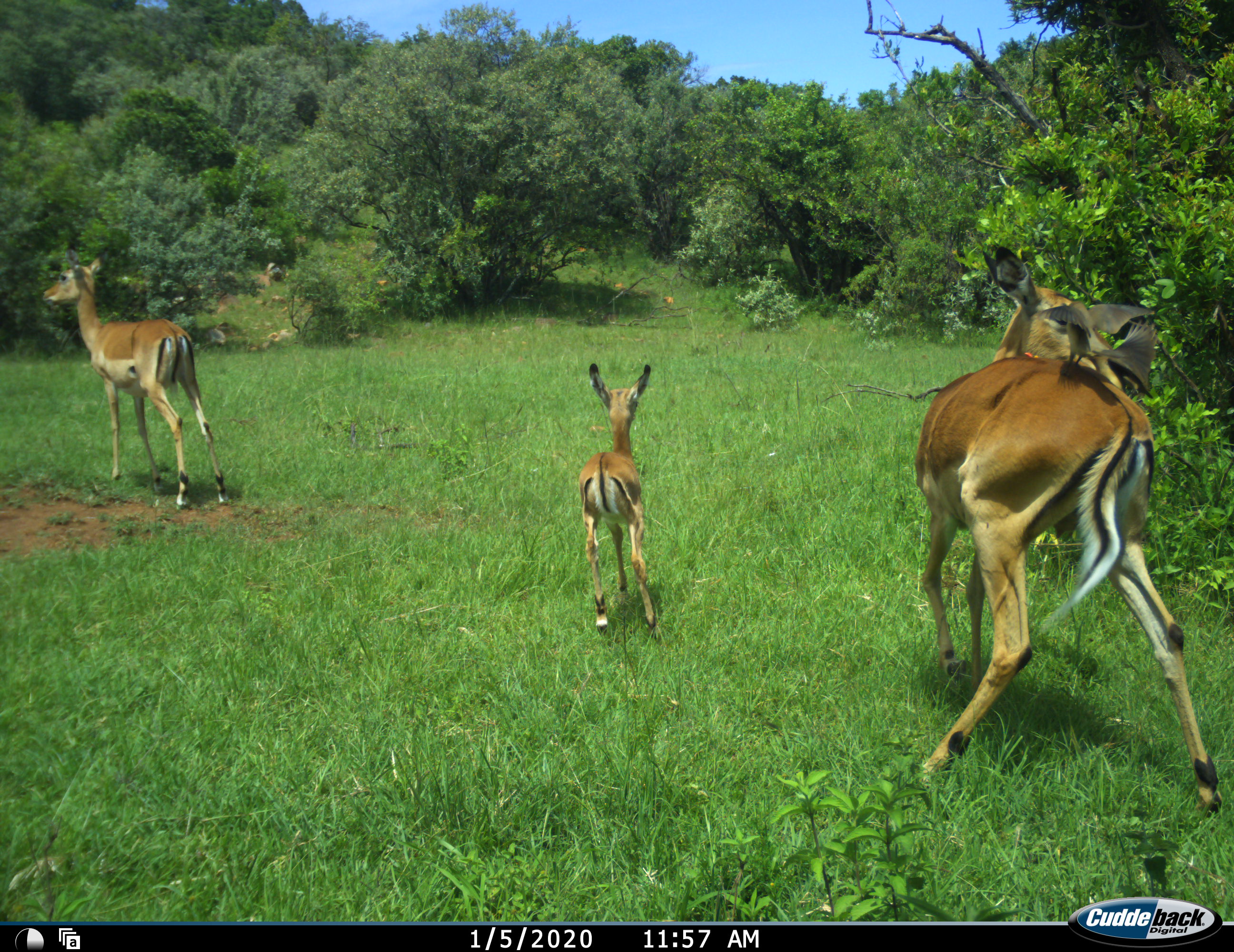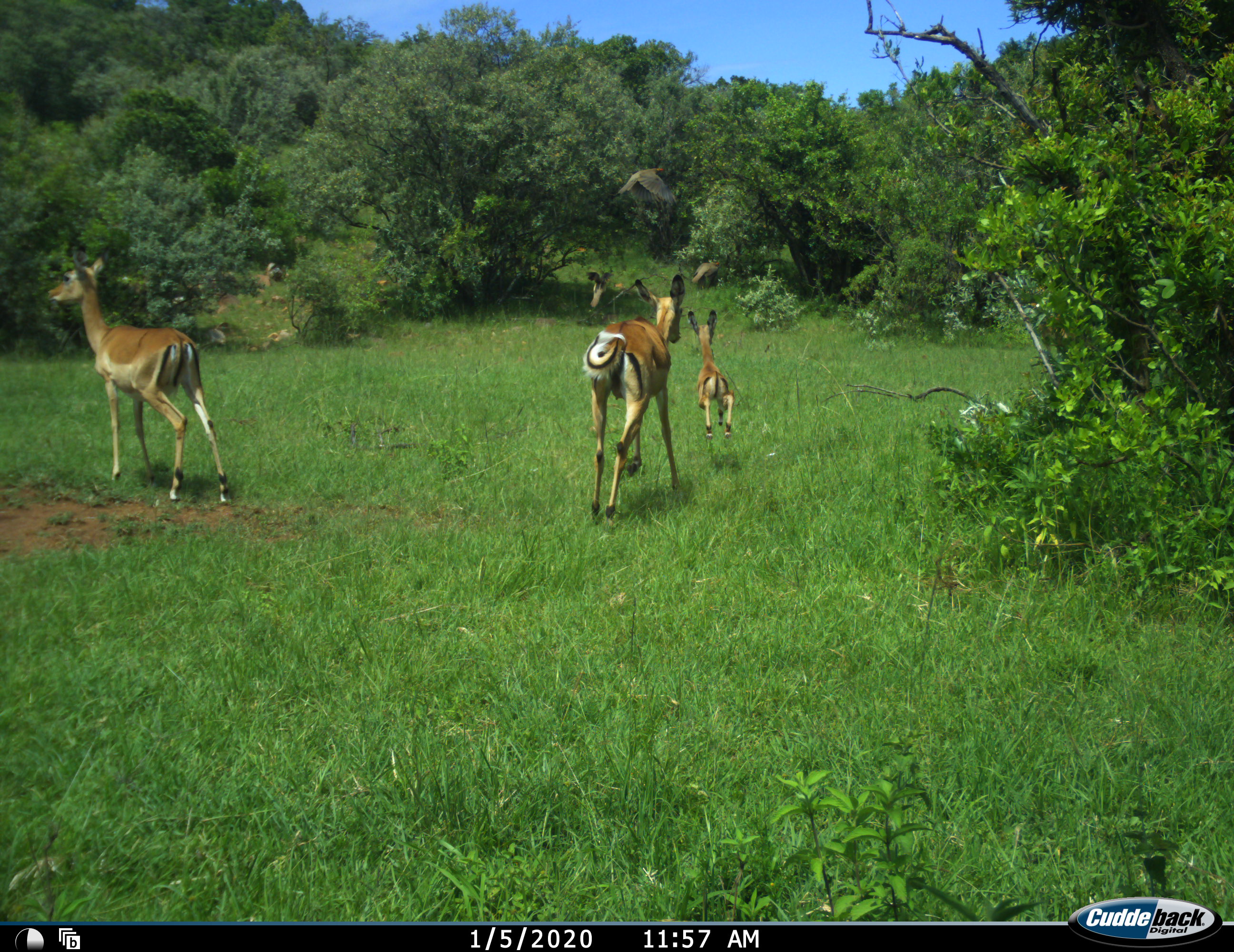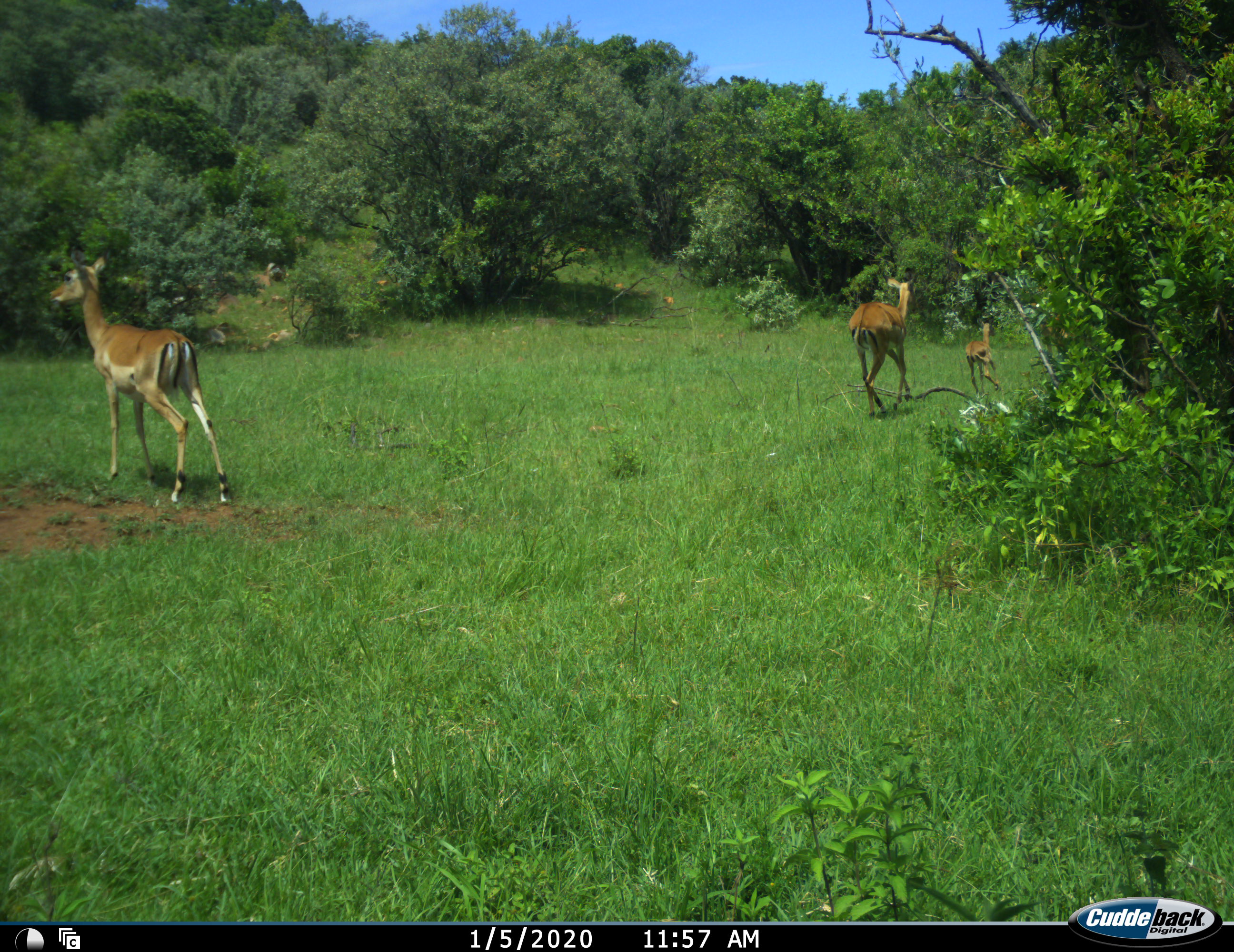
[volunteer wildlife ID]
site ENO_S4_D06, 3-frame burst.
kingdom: Animalia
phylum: Chordata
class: Mammalia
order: Artiodactyla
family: Bovidae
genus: Aepyceros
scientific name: Aepyceros melampus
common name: impala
Impala (Aepyceros melampus), count 3. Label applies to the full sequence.